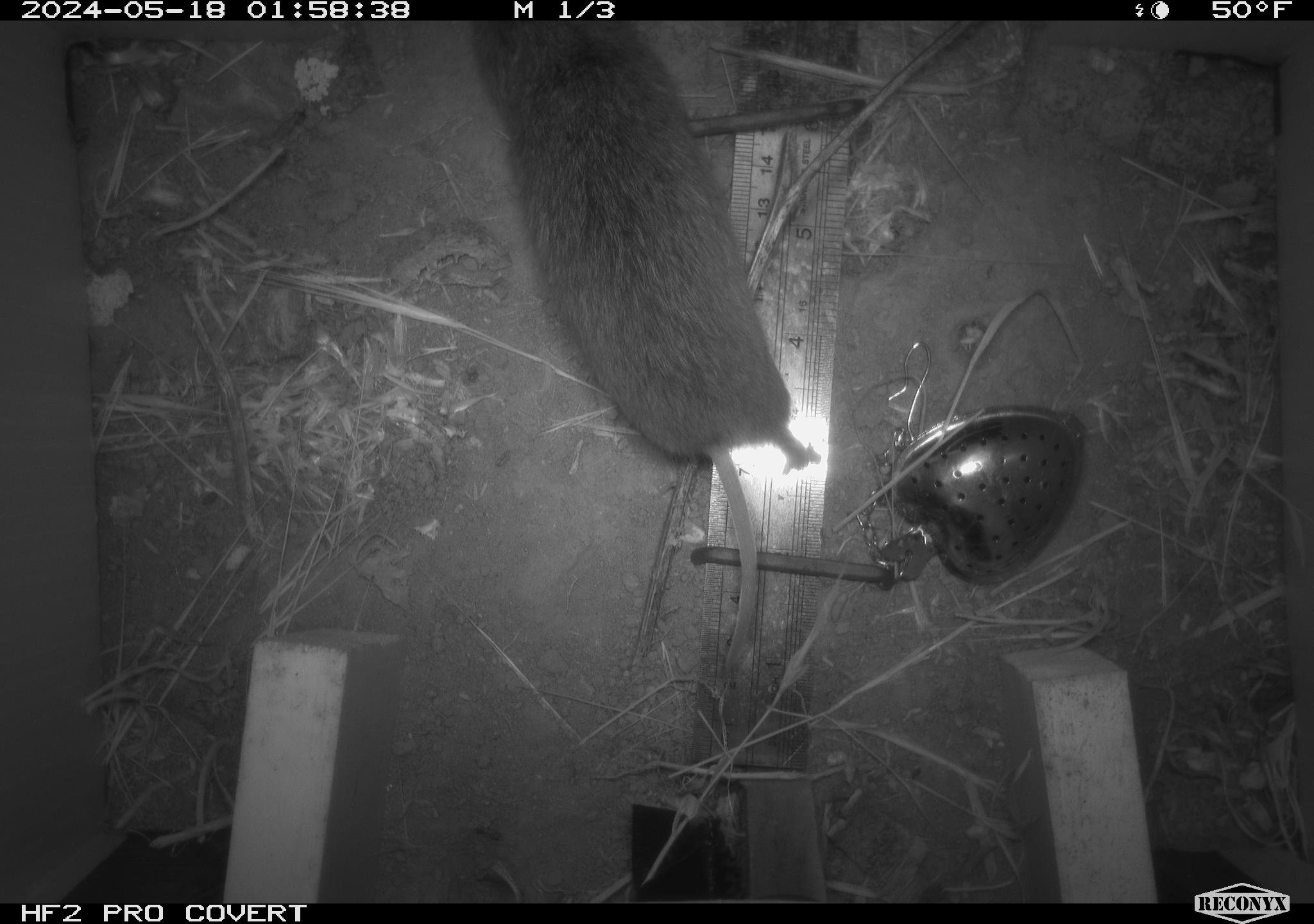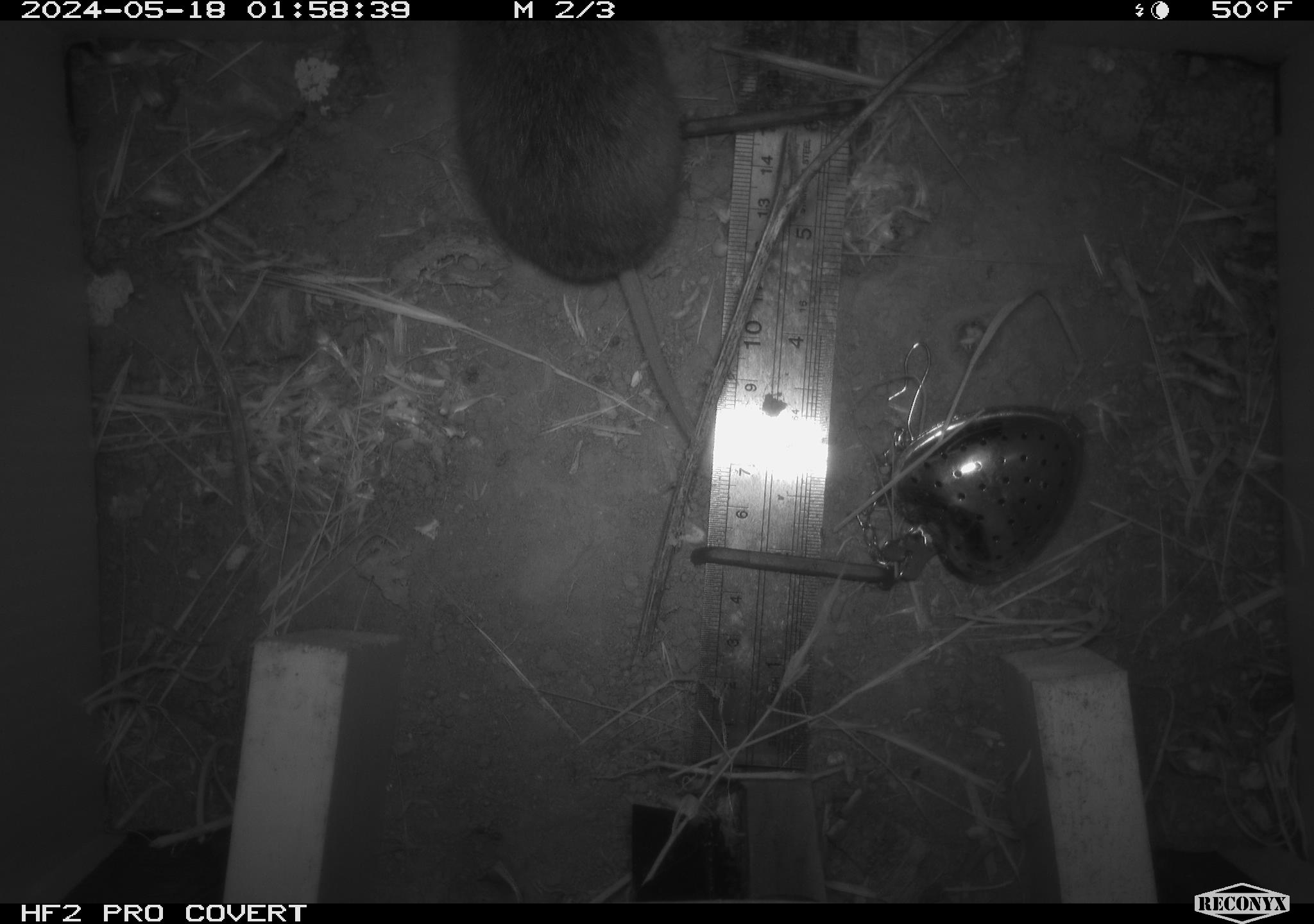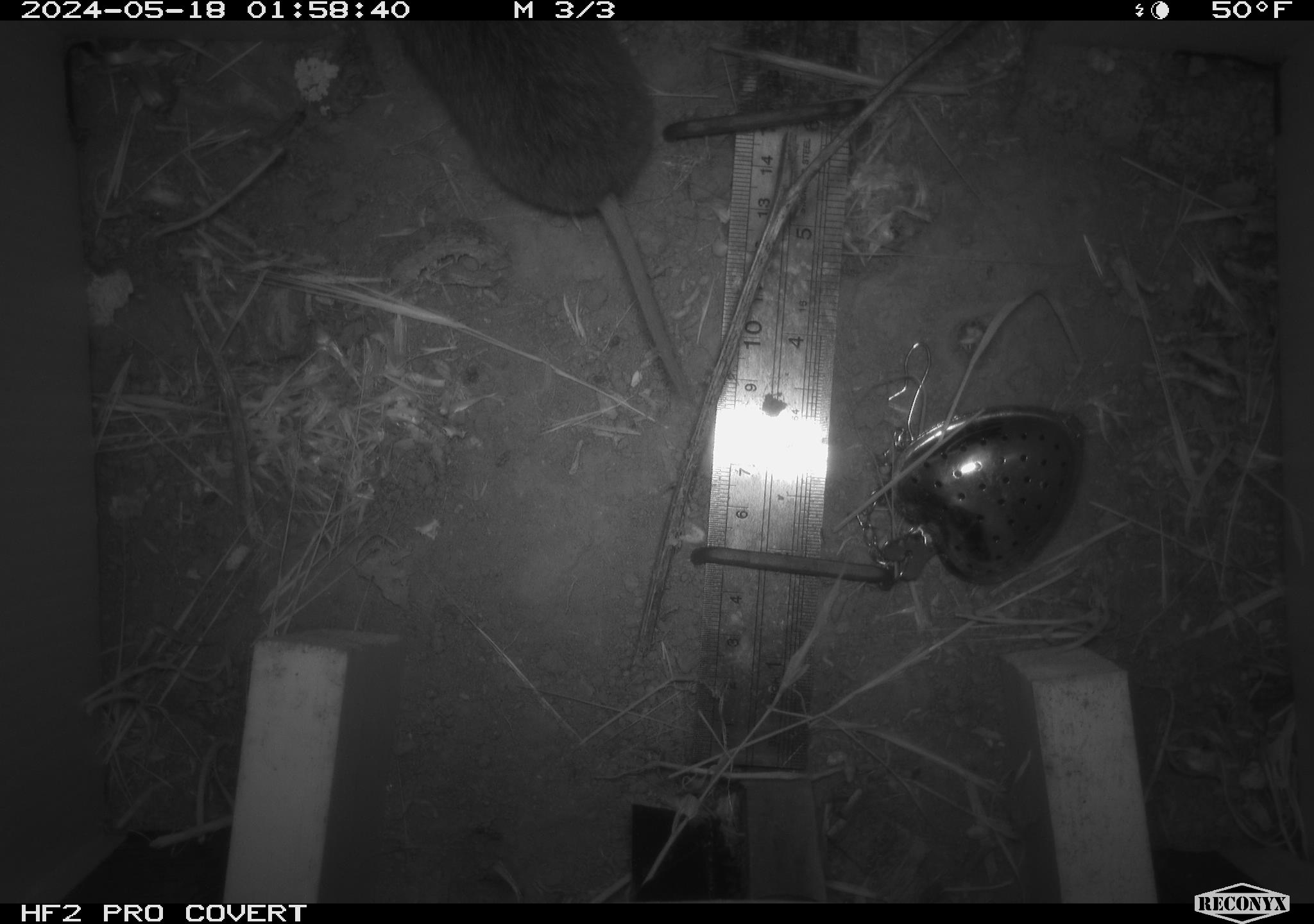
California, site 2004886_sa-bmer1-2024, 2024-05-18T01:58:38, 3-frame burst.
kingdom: Animalia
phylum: Chordata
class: Mammalia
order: Rodentia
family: Cricetidae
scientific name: Arvicolinae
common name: voles, lemmings, and muskrats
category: arvicolinae subfamily